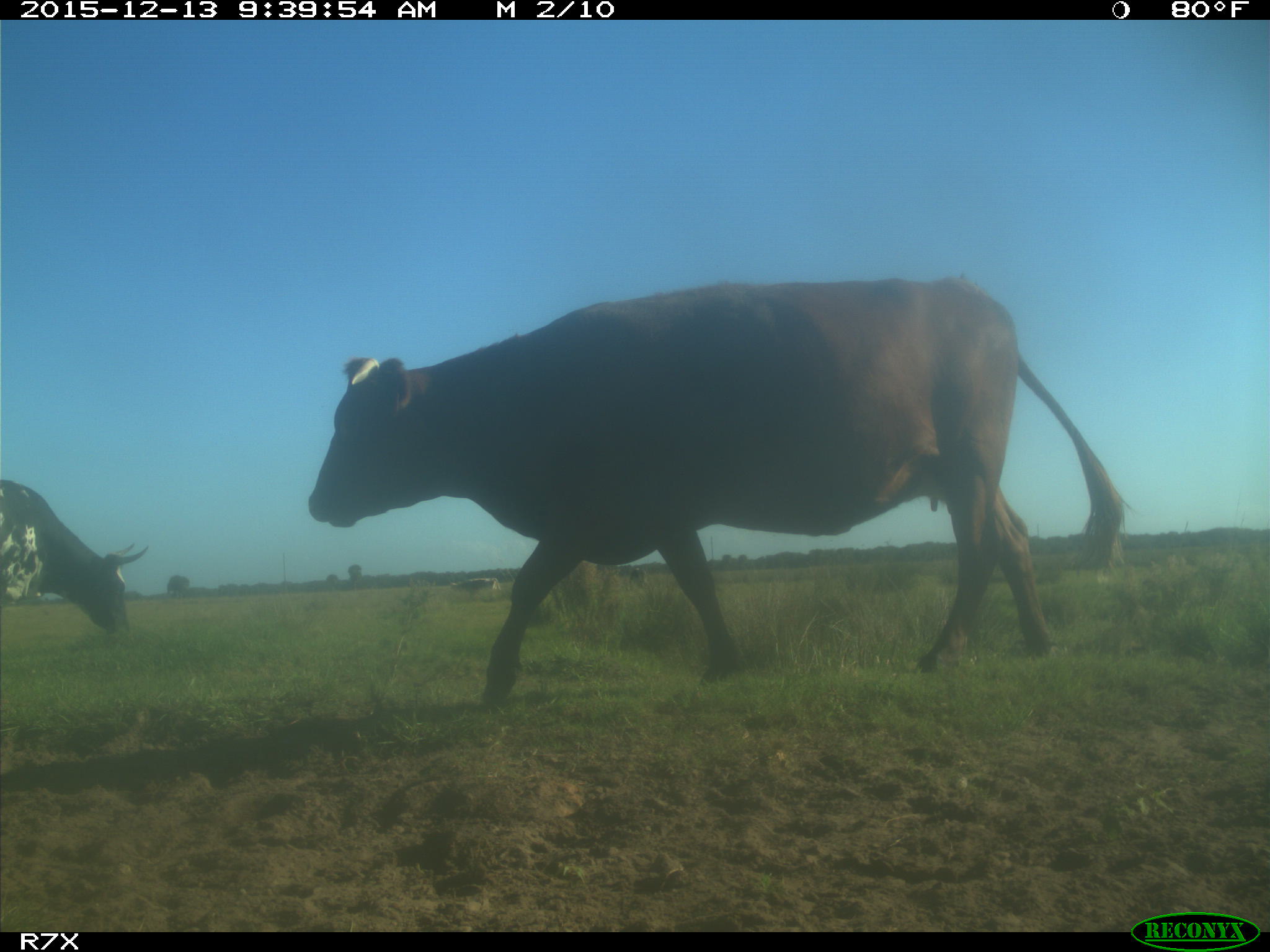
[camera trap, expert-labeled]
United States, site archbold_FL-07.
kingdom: Animalia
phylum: Chordata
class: Mammalia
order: Artiodactyla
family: Bovidae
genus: Bos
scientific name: Bos taurus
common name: domestic cow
Bos taurus (domestic cow).